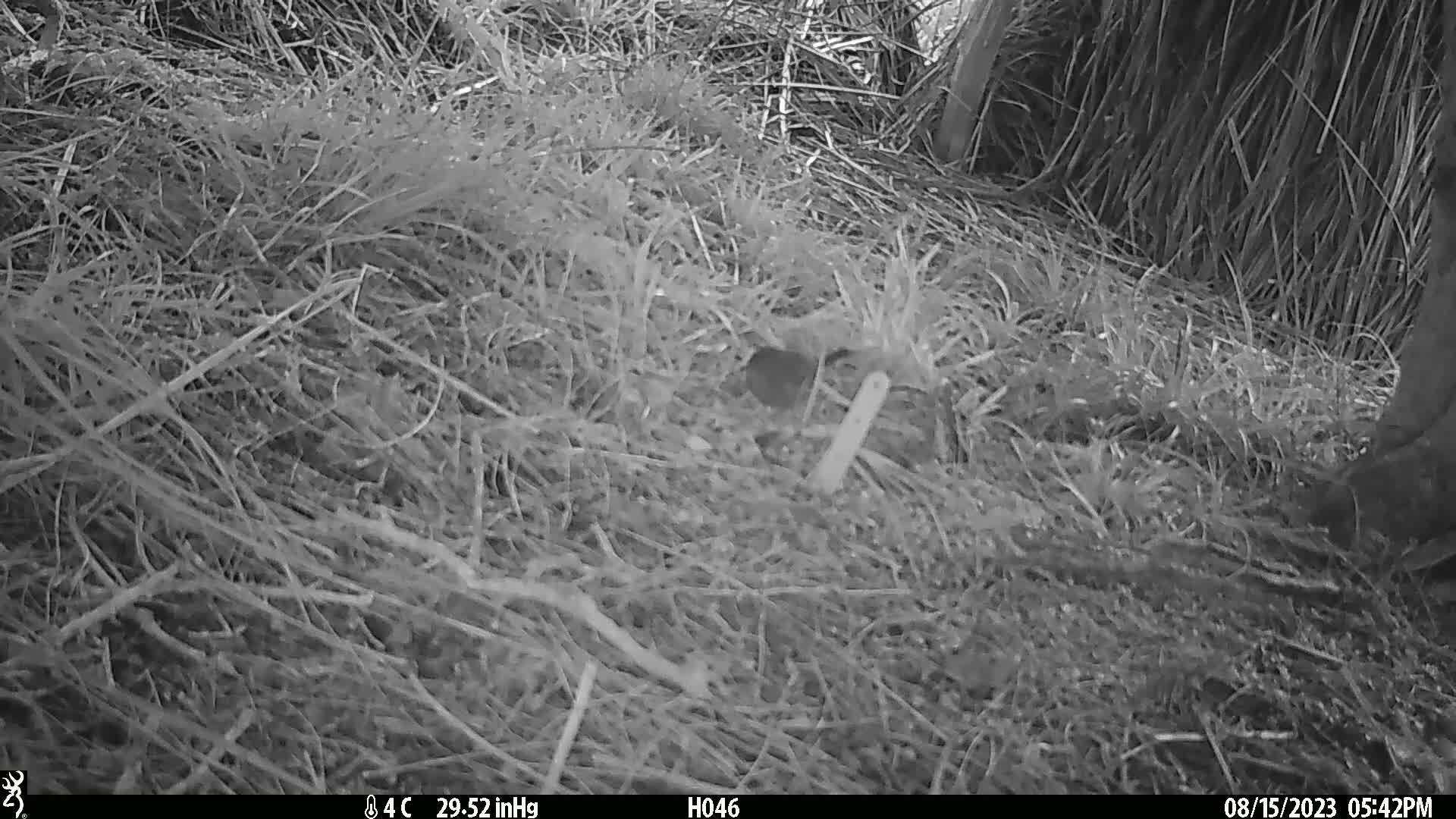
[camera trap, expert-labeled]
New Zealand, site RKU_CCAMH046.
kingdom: Animalia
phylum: Chordata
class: Aves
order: Passeriformes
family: Prunellidae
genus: Prunella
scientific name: Prunella modularis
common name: dunnock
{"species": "dunnock (Prunella modularis)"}